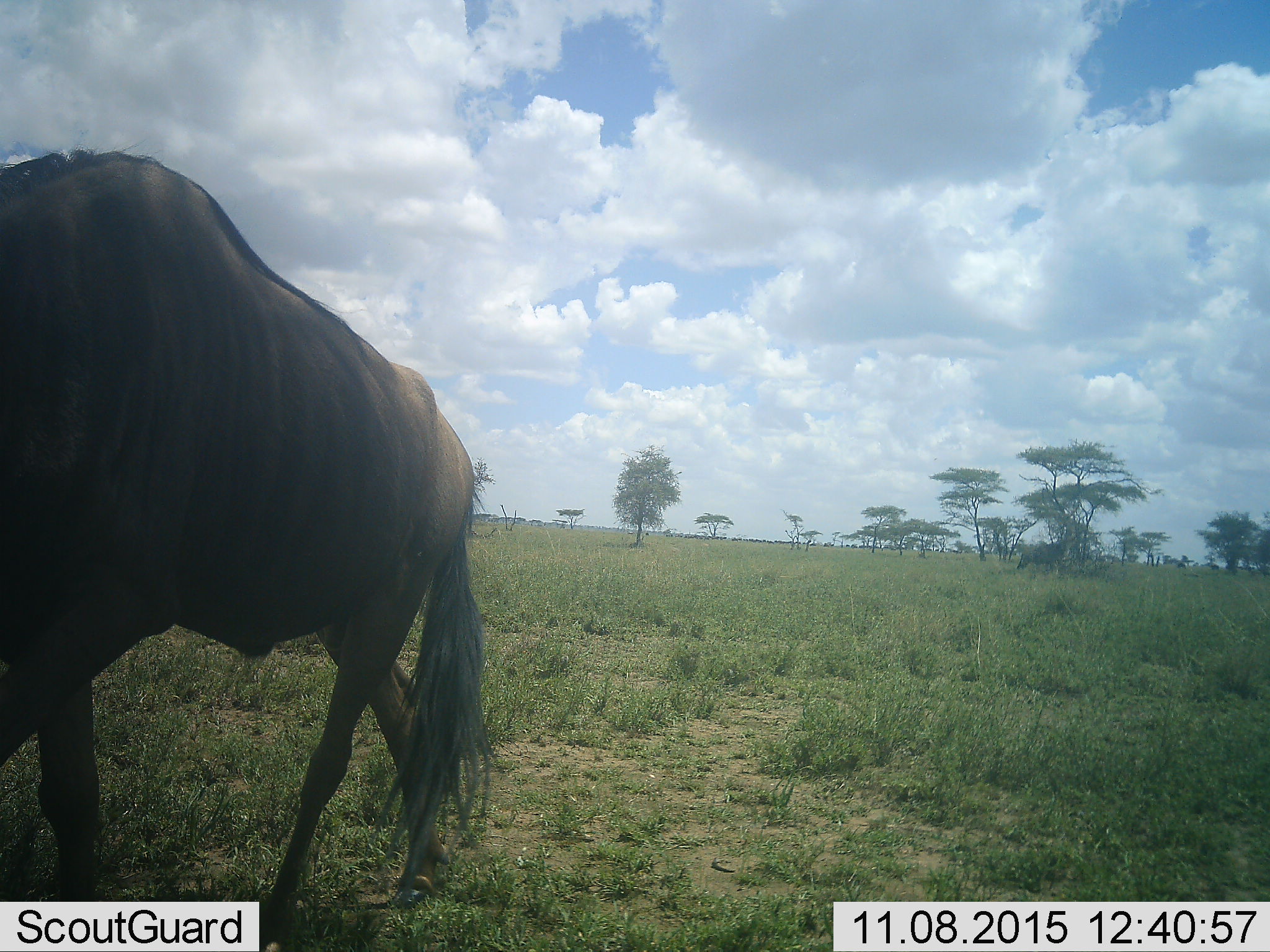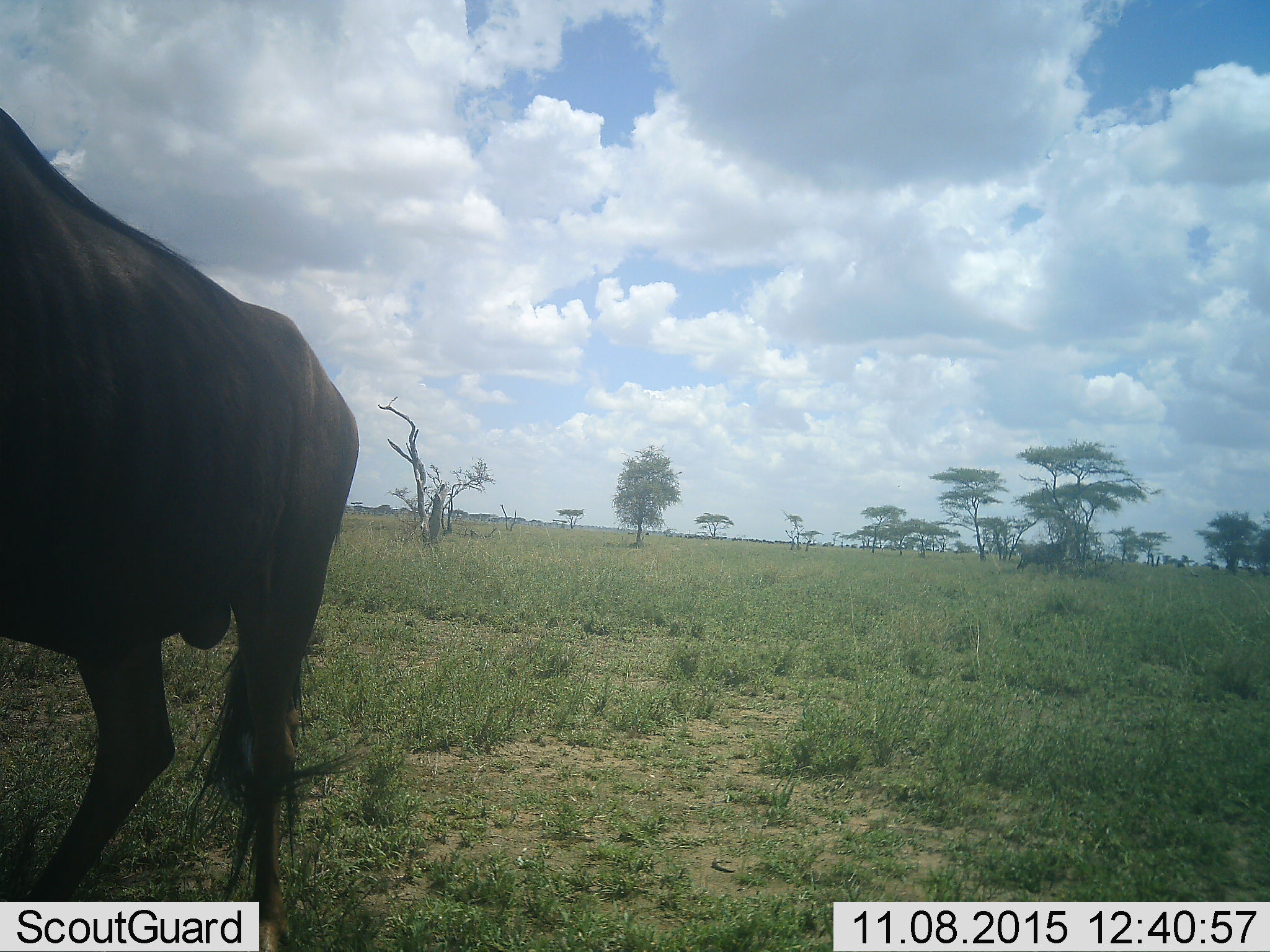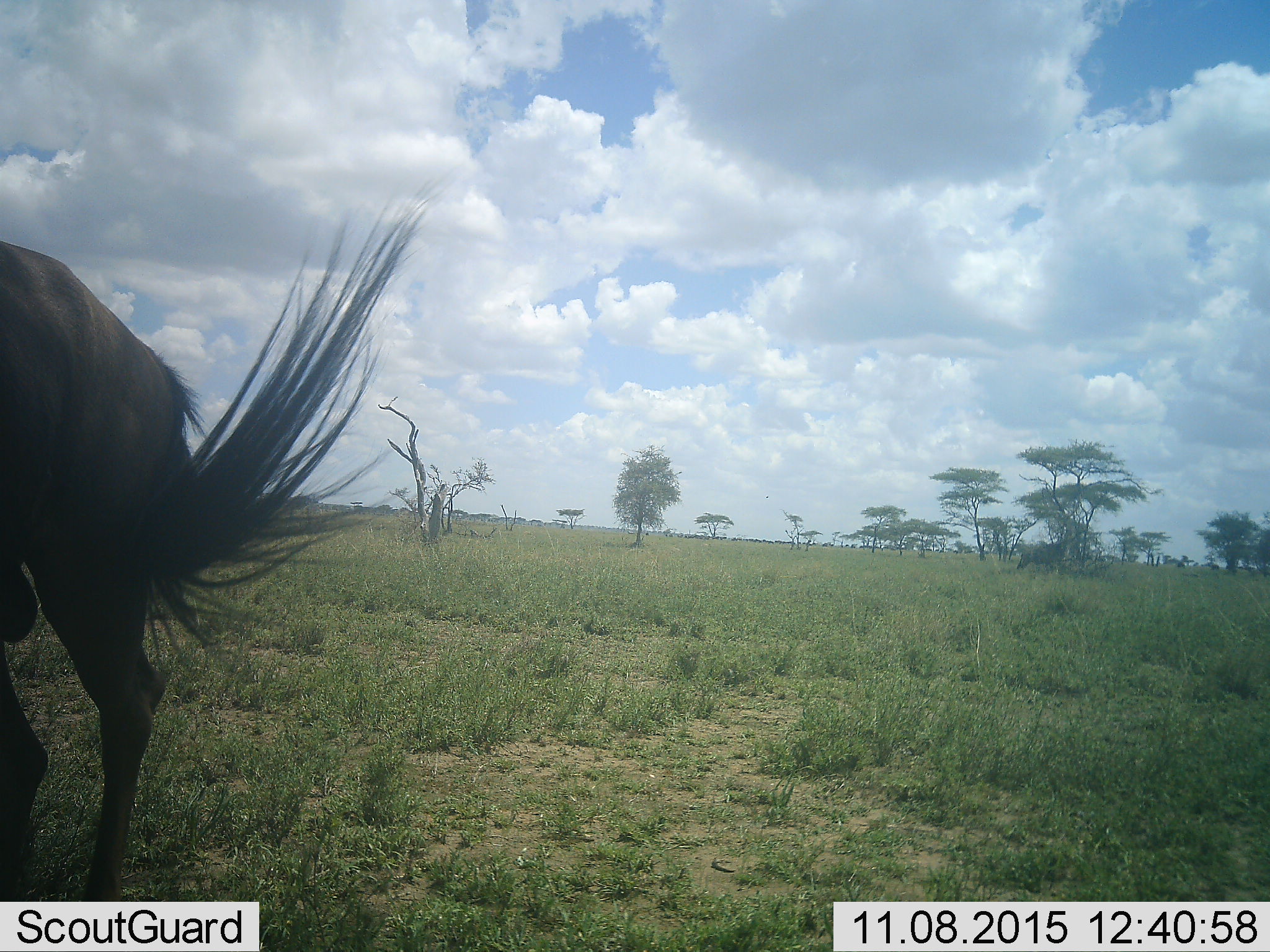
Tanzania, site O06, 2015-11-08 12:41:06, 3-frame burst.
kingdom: Animalia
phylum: Chordata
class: Mammalia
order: Artiodactyla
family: Bovidae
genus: Connochaetes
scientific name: Connochaetes taurinus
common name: blue wildebeest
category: wildebeest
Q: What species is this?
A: Wildebeest (blue wildebeest) (Connochaetes taurinus).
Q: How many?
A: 1.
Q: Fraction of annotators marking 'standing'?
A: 0%.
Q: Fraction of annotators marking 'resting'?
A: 0%.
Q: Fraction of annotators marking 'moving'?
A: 86%.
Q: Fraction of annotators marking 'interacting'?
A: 0%.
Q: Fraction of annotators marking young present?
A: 0%.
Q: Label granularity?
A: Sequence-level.